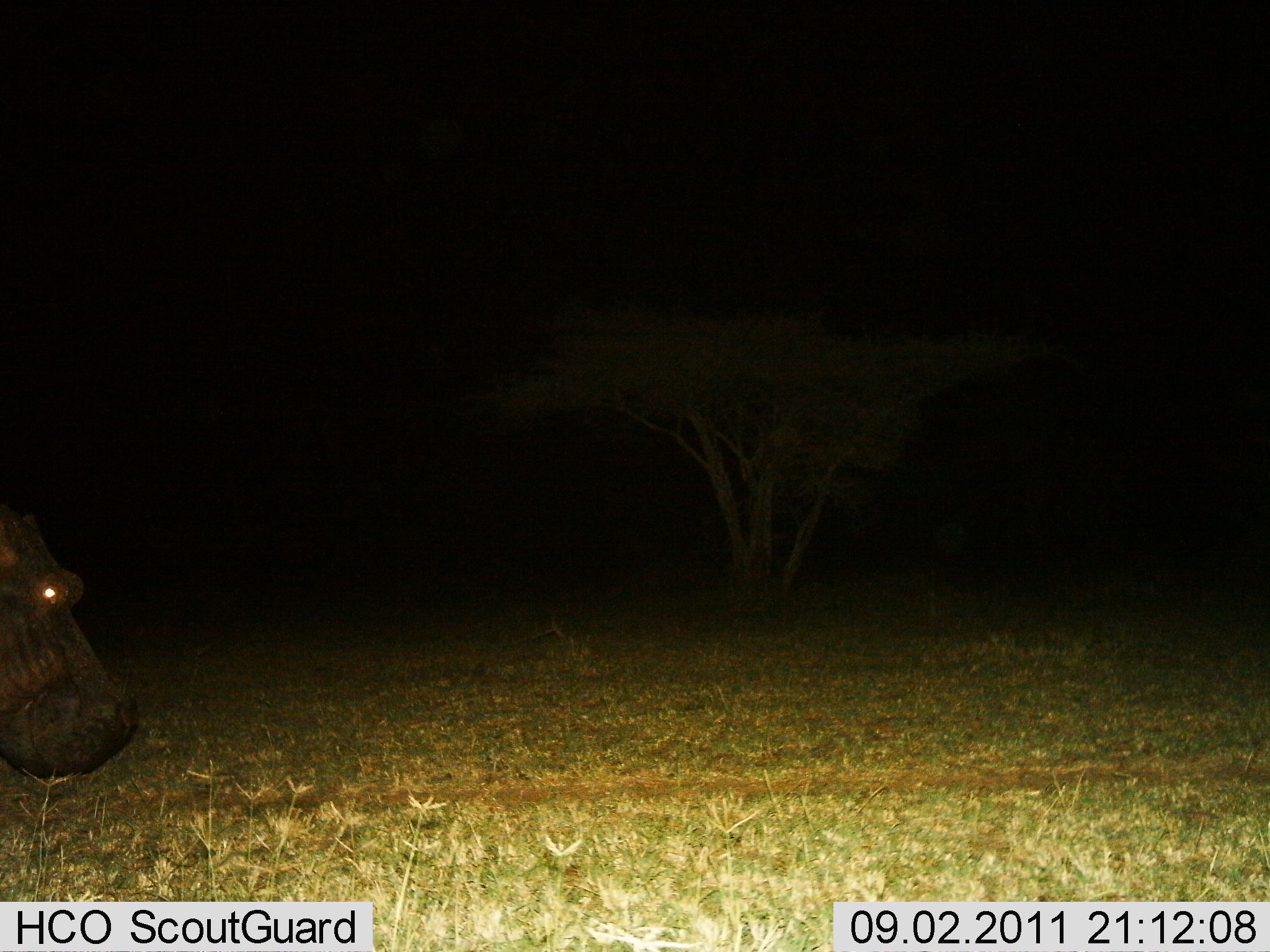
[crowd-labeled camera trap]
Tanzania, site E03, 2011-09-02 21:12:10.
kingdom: Animalia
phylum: Chordata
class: Mammalia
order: Artiodactyla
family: Hippopotamidae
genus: Hippopotamus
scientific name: Hippopotamus amphibius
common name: hippopotamus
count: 1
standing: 45%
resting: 9%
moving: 45%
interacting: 0%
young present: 0%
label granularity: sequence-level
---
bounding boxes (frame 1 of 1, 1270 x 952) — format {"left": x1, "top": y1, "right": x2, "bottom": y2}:
animal: {"left": 0, "top": 492, "right": 137, "bottom": 784}